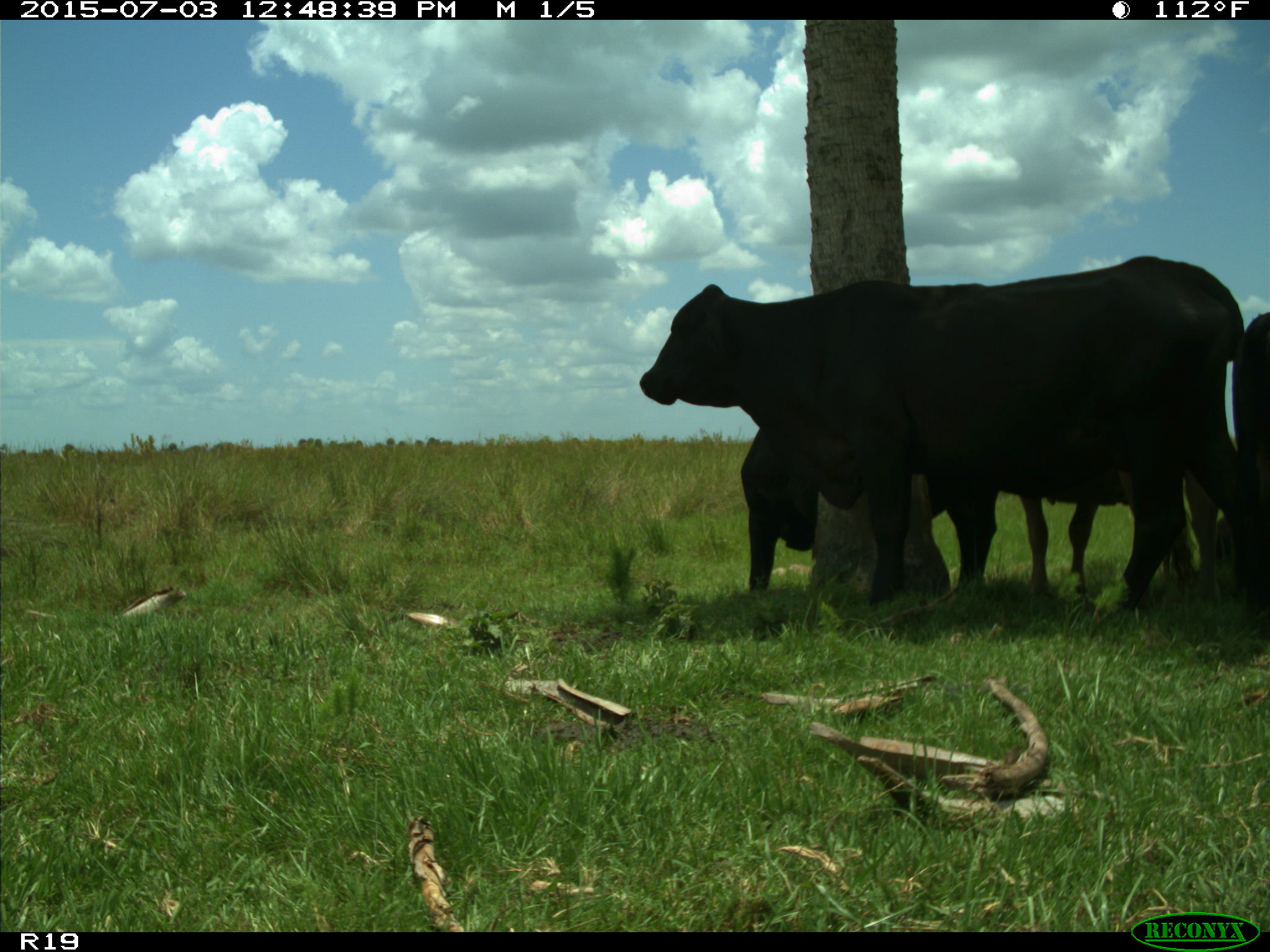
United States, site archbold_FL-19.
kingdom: Animalia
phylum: Chordata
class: Mammalia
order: Artiodactyla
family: Bovidae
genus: Bos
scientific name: Bos taurus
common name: domestic cow